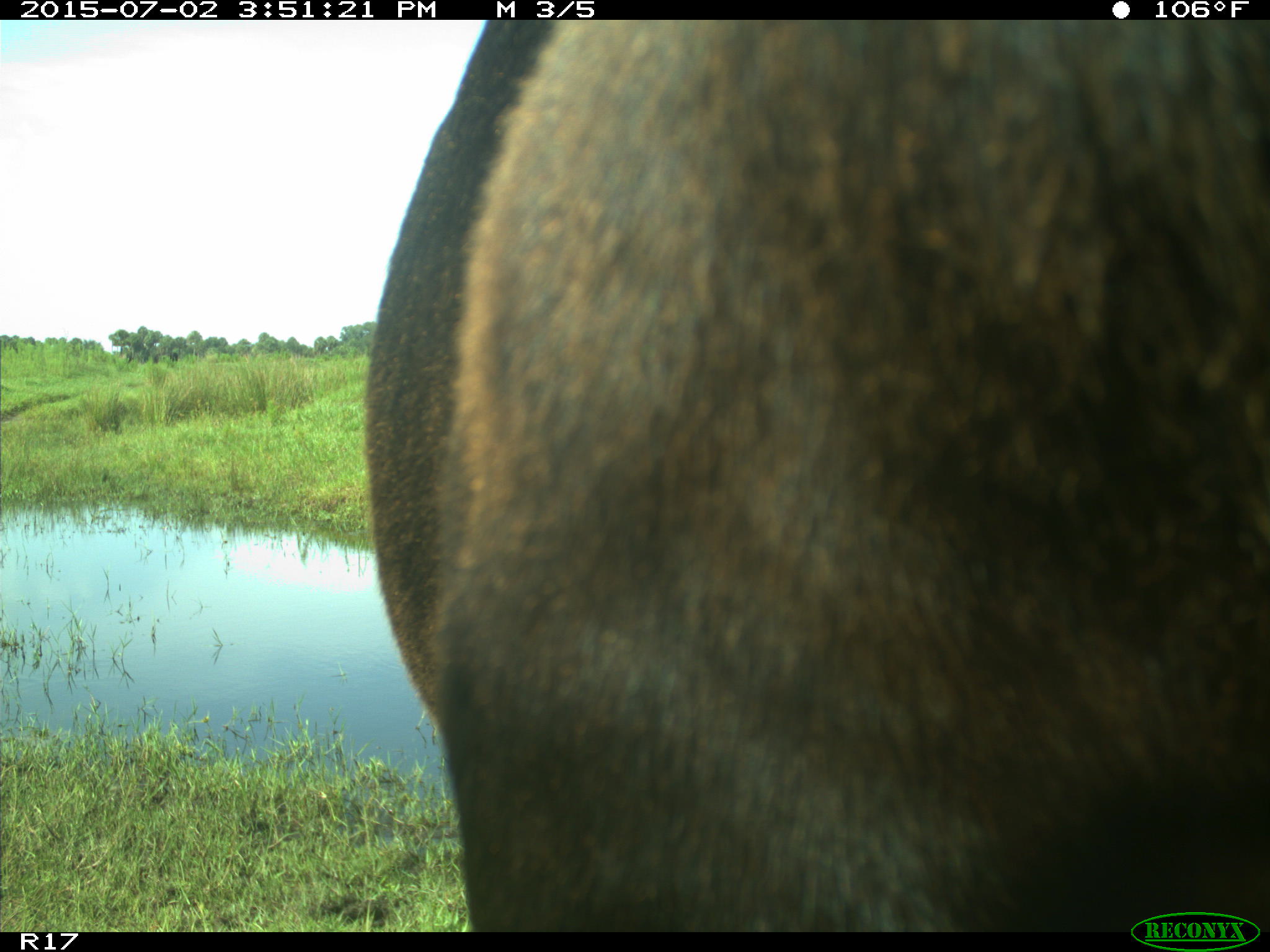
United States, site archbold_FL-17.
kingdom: Animalia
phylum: Chordata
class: Mammalia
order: Artiodactyla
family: Bovidae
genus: Bos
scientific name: Bos taurus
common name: domestic cow